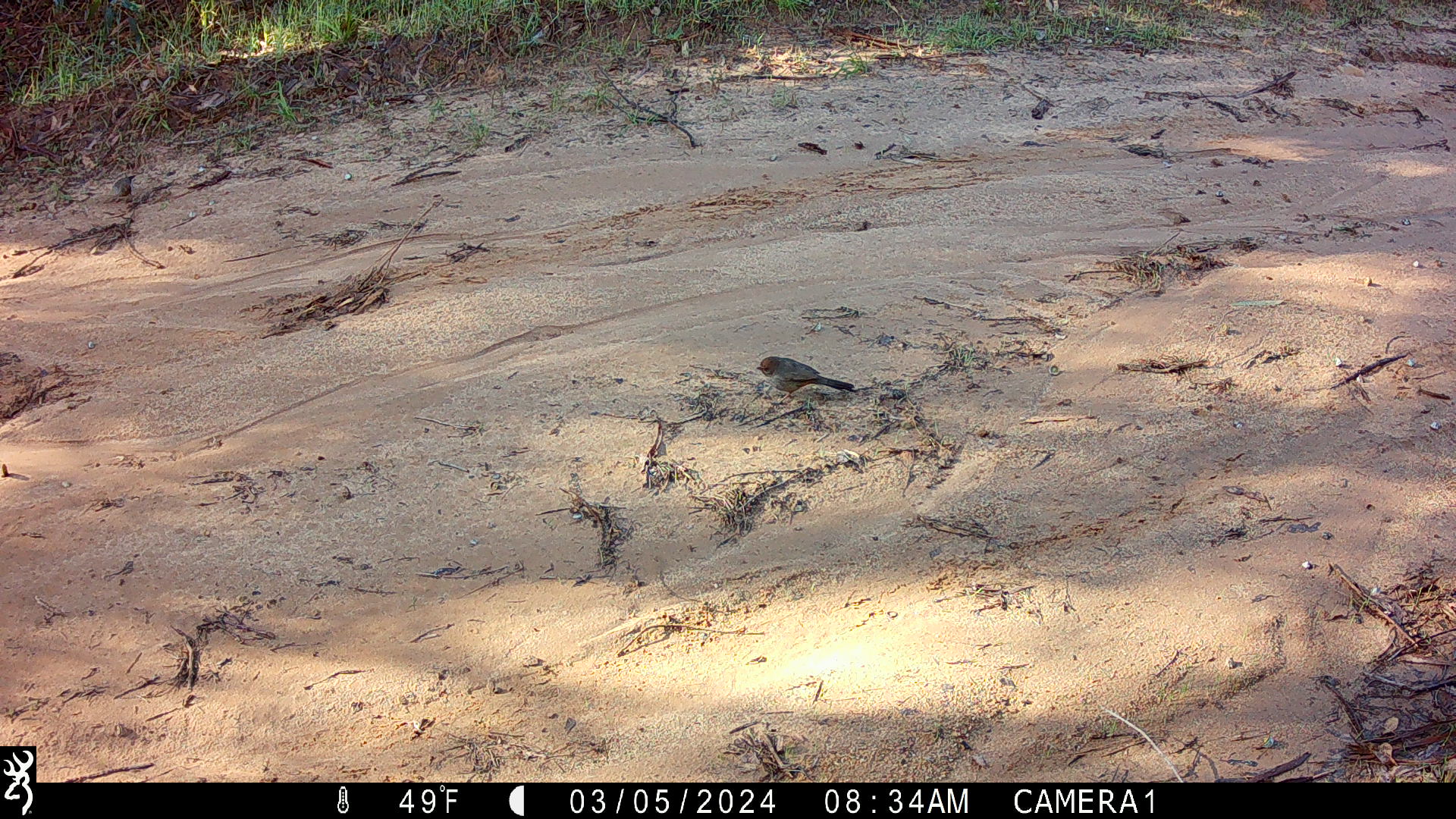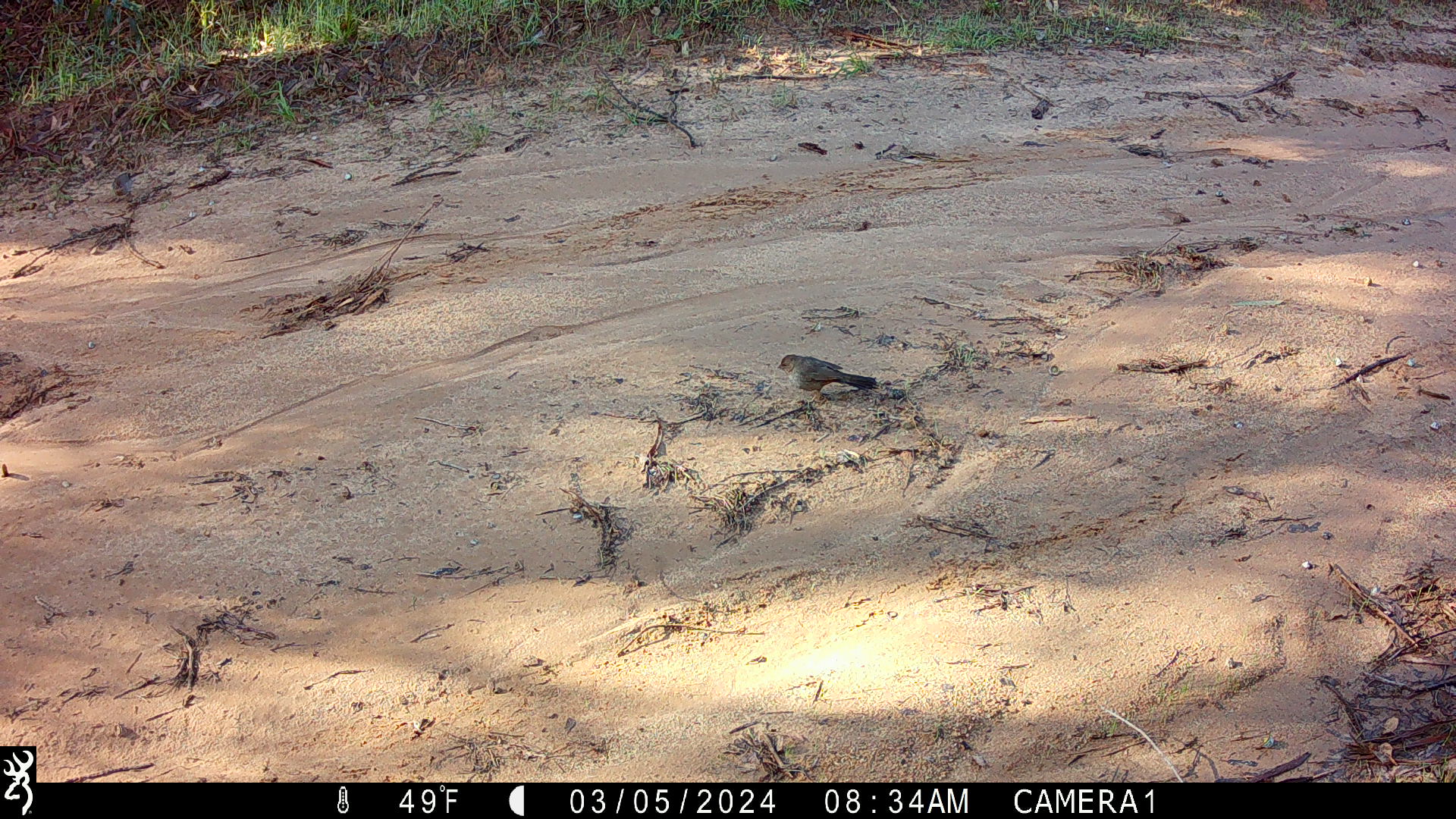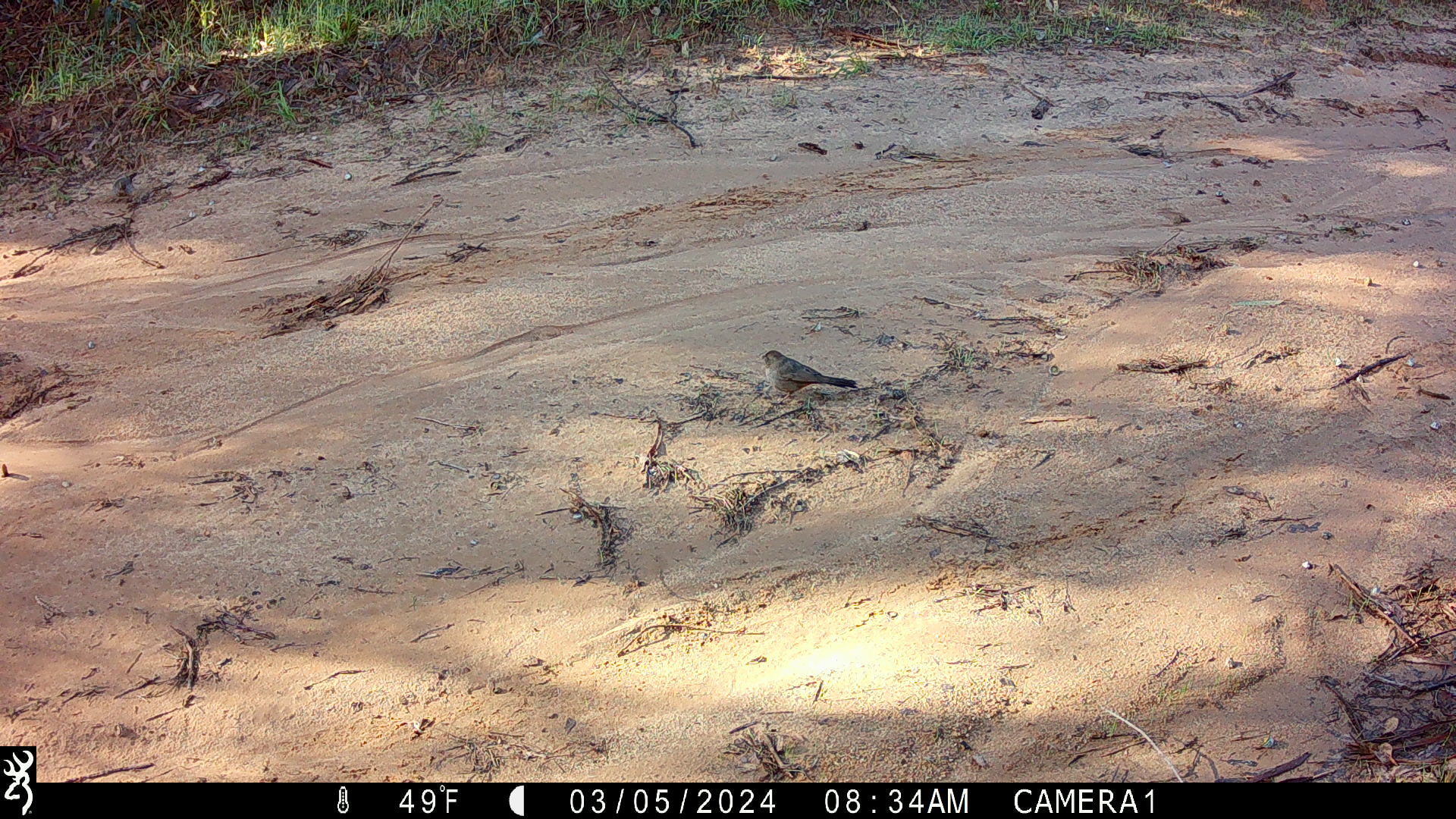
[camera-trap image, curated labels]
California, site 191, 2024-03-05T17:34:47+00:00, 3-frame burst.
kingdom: Animalia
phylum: Chordata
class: Aves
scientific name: Aves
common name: bird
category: unknown bird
Unknown bird (bird) (Aves).